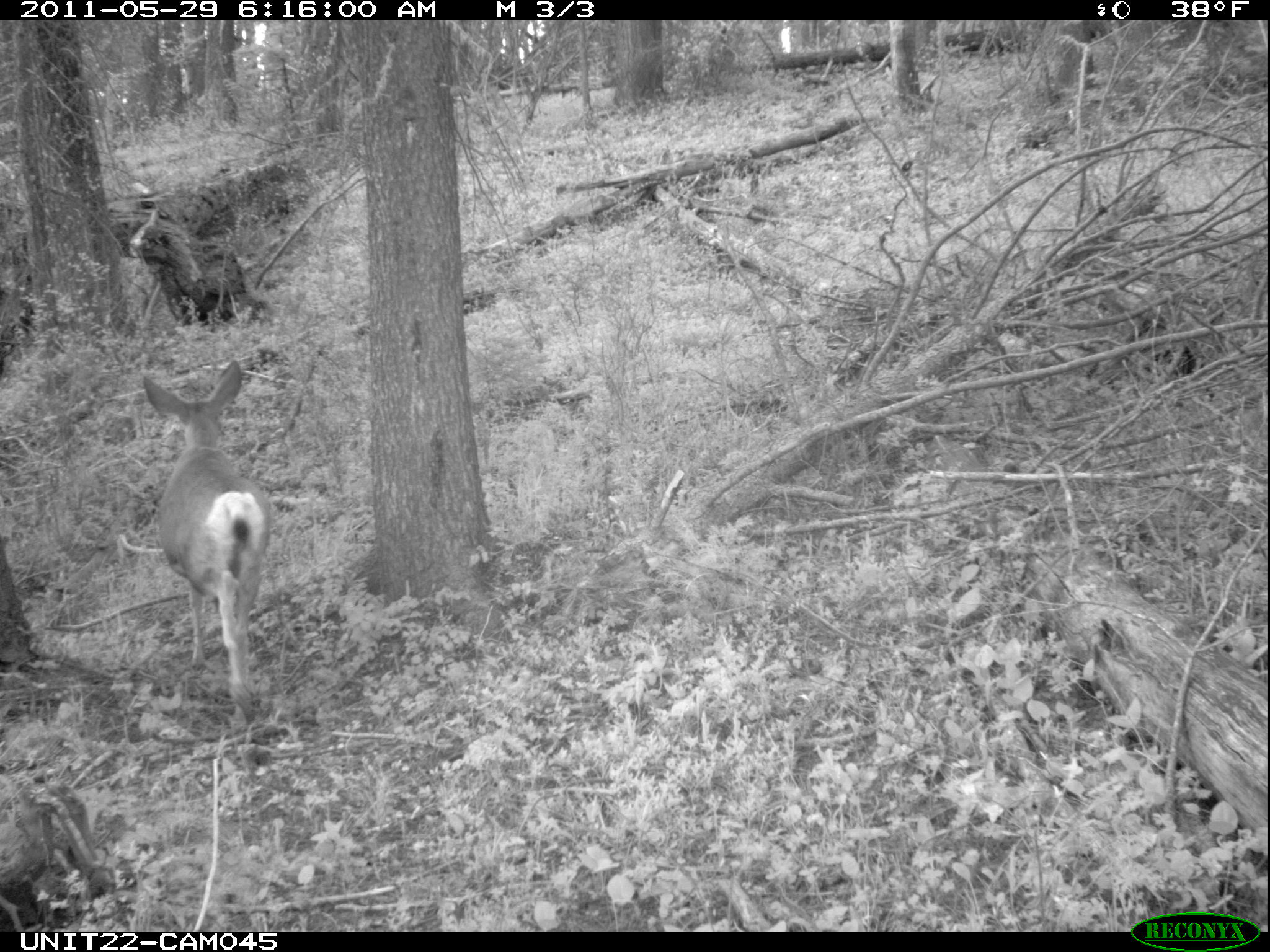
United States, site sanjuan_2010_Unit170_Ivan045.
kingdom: Animalia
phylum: Chordata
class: Mammalia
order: Artiodactyla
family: Cervidae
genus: Odocoileus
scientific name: Odocoileus hemionus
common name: mule deer